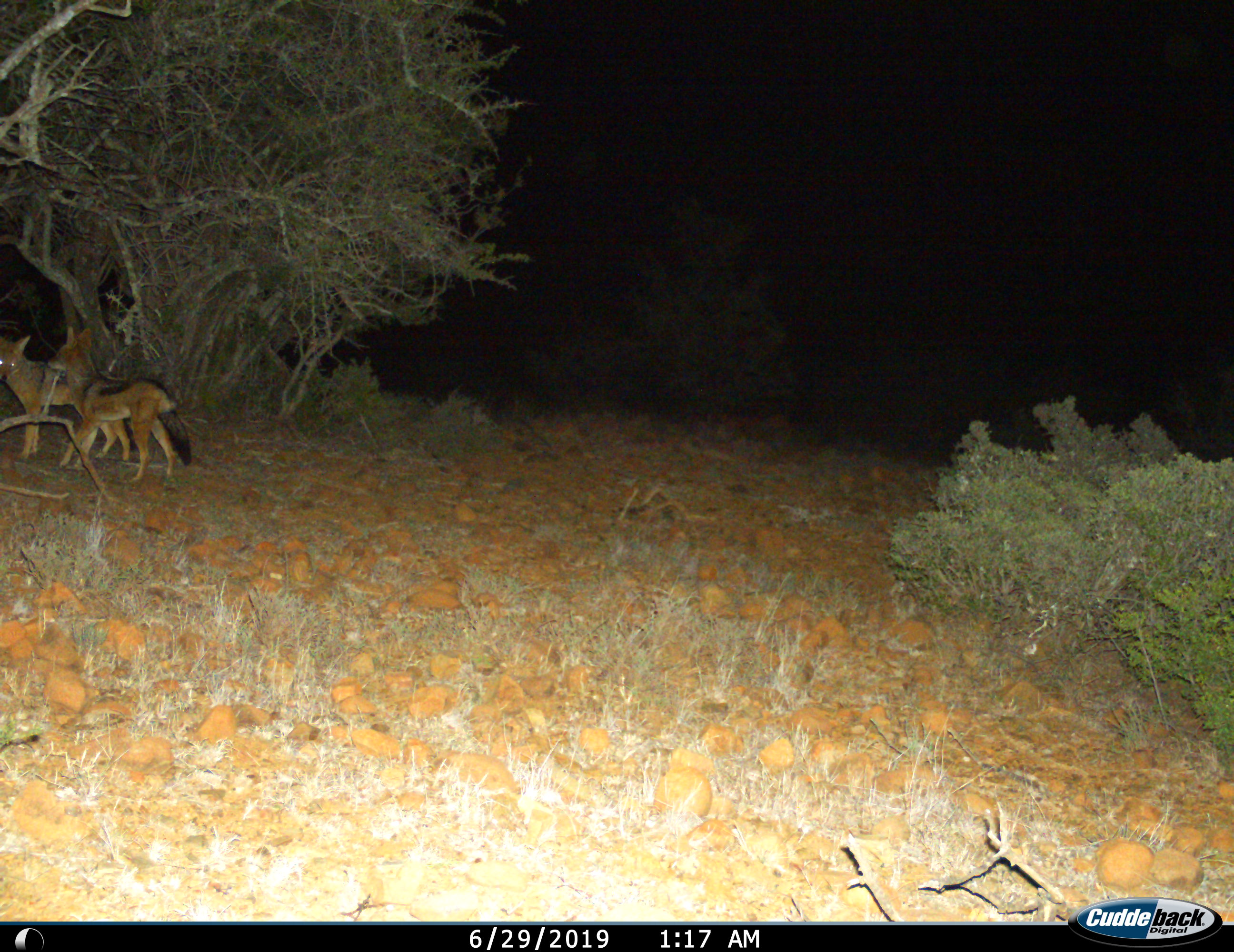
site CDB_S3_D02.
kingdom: Animalia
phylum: Chordata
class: Mammalia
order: Carnivora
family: Canidae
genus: Lupulella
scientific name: Lupulella mesomelas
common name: black-backed jackal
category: jackalblackbacked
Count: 2.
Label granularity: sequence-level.